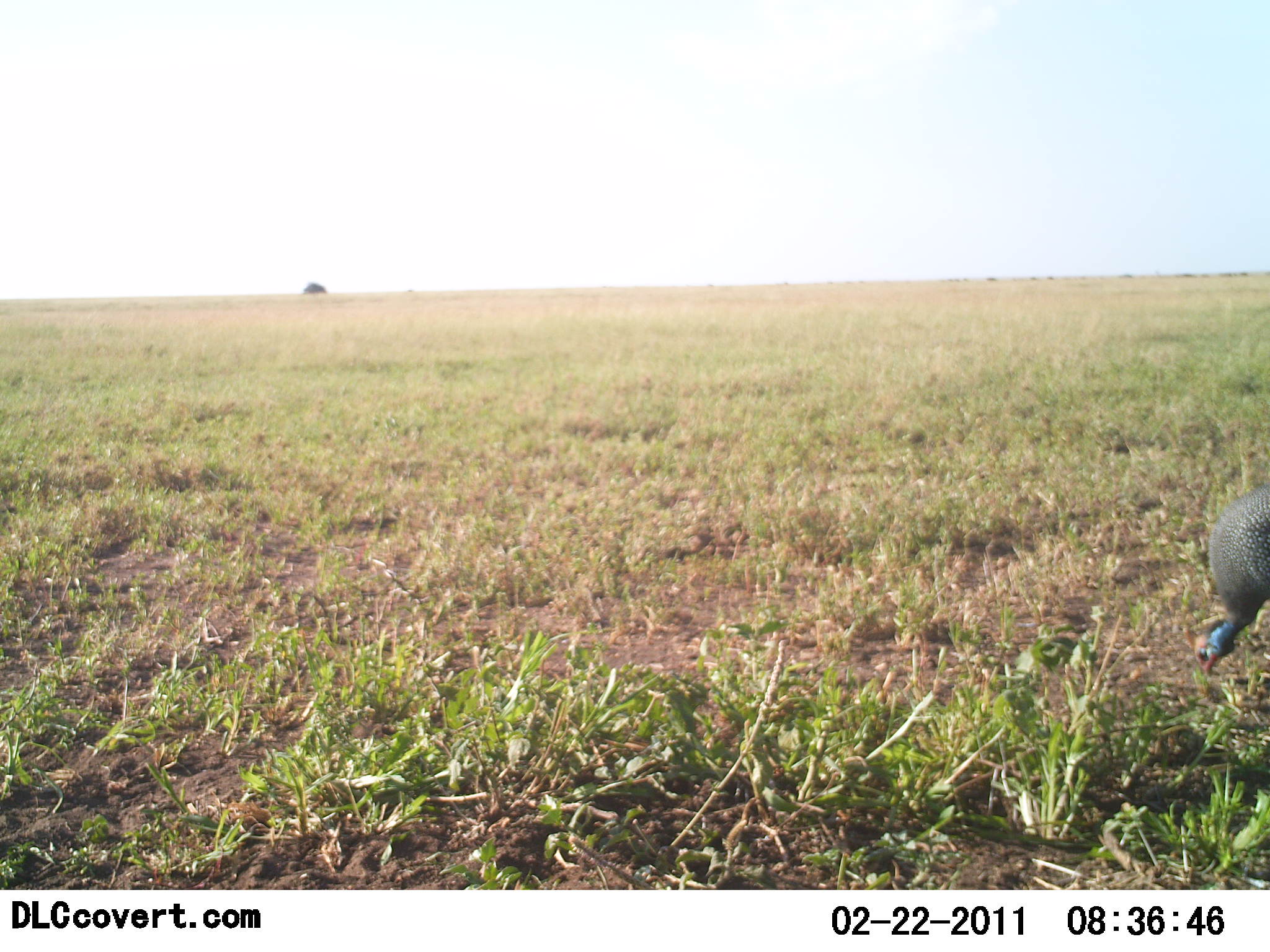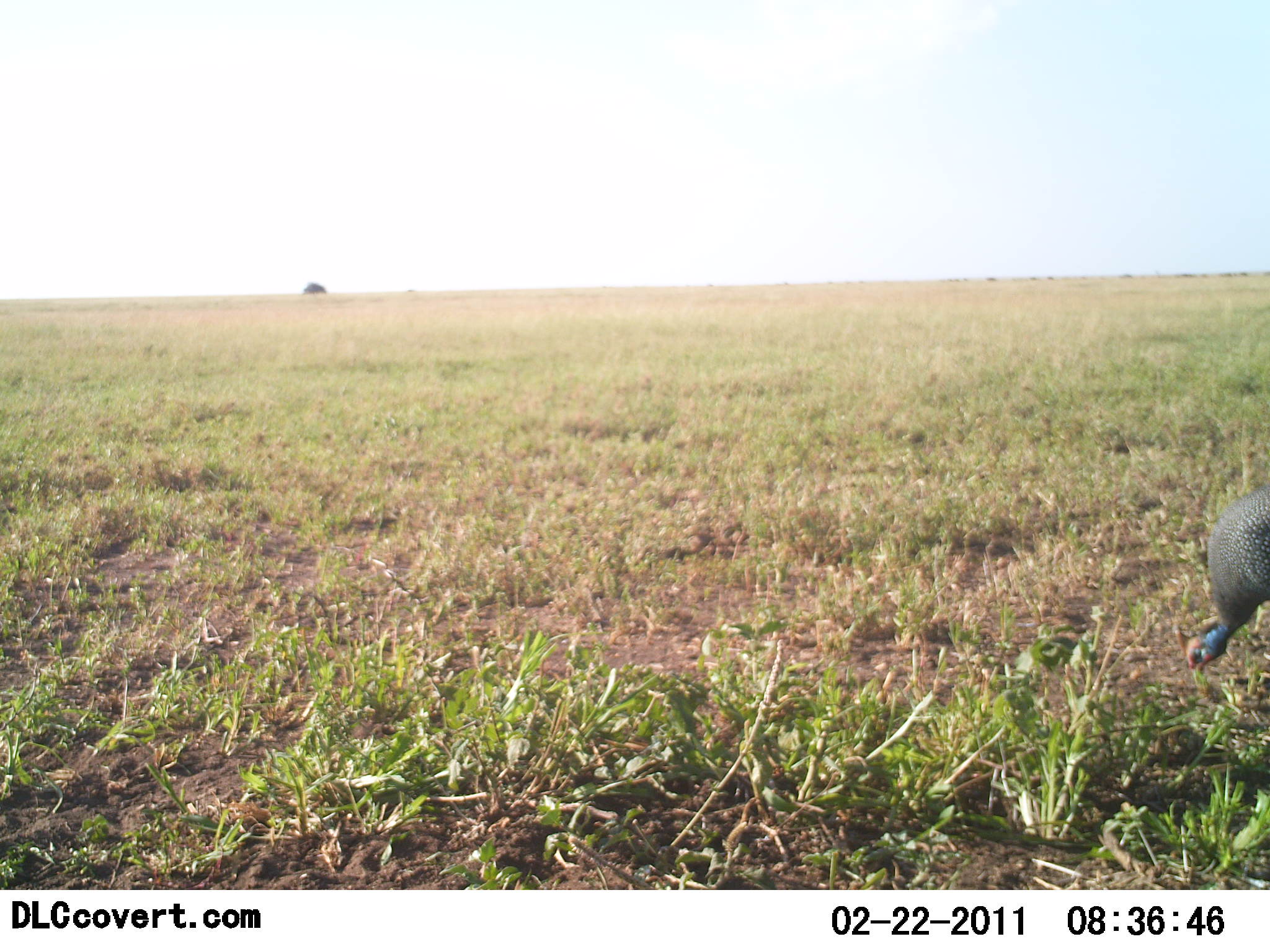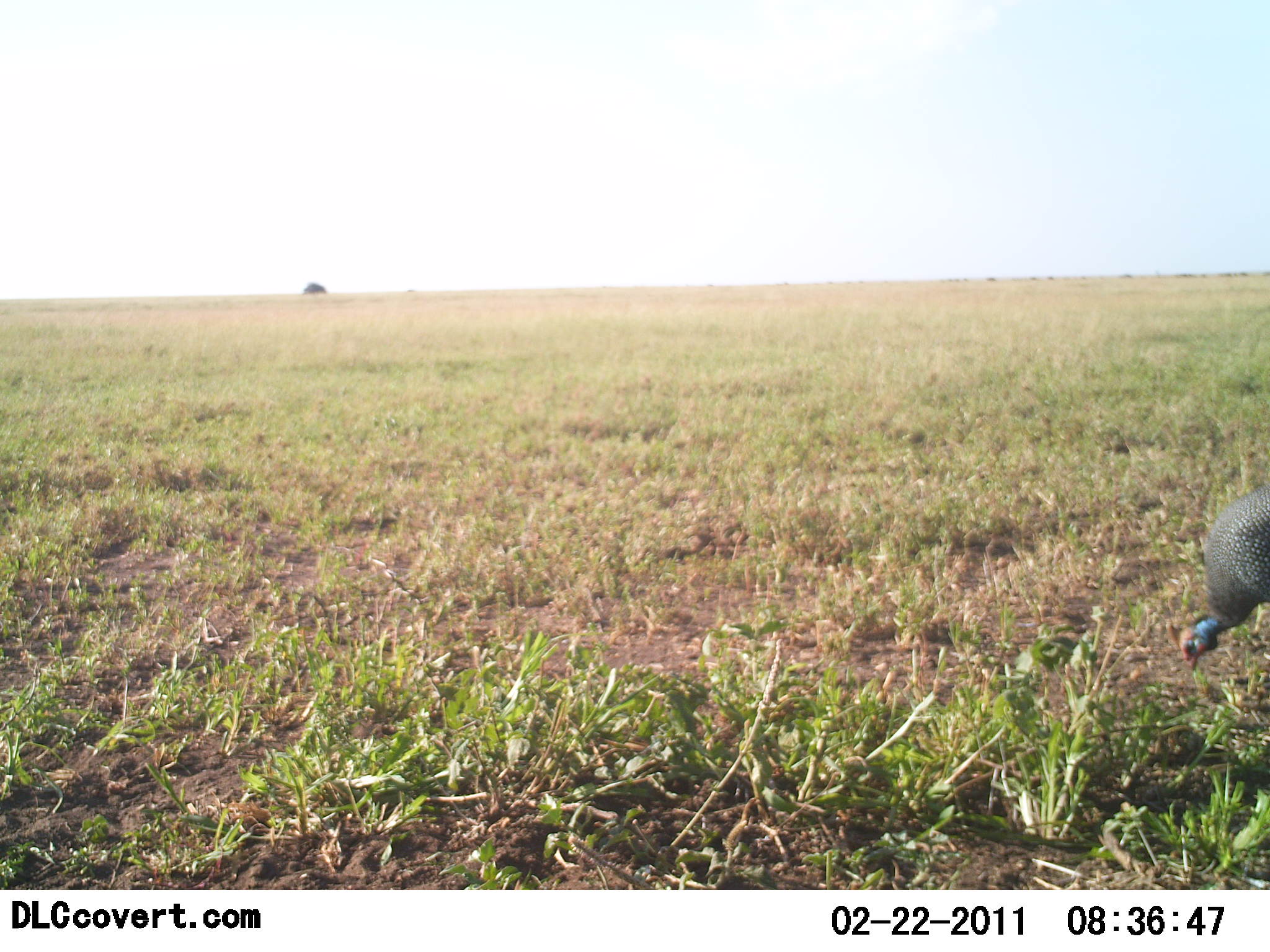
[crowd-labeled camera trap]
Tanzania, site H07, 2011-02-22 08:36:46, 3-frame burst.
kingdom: Animalia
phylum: Chordata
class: Aves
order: Galliformes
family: Numididae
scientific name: Numididae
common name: guinea fowl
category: guineafowl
Guineafowl (guinea fowl) (Numididae), count 1. Behavior (volunteer vote fractions): standing 27%, resting 0%, moving 0%, interacting 0%. Young present (vote fraction): 0%. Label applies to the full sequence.